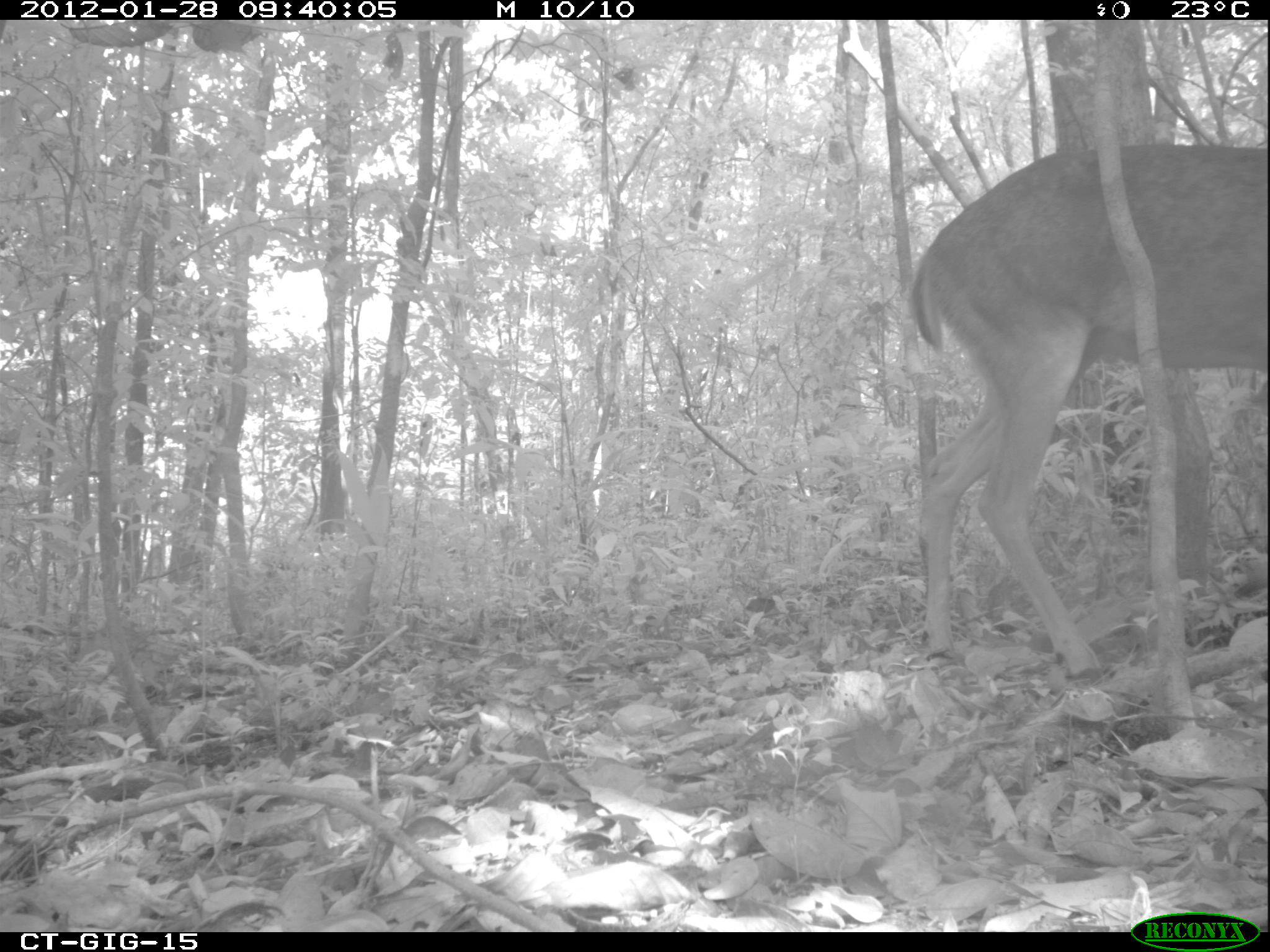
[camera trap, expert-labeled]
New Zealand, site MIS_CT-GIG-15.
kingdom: Animalia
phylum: Chordata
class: Mammalia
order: Artiodactyla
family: Cervidae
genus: Odocoileus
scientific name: Odocoileus virginianus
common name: white-tailed deer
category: white tailed deer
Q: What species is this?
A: White tailed deer (white-tailed deer) (Odocoileus virginianus).